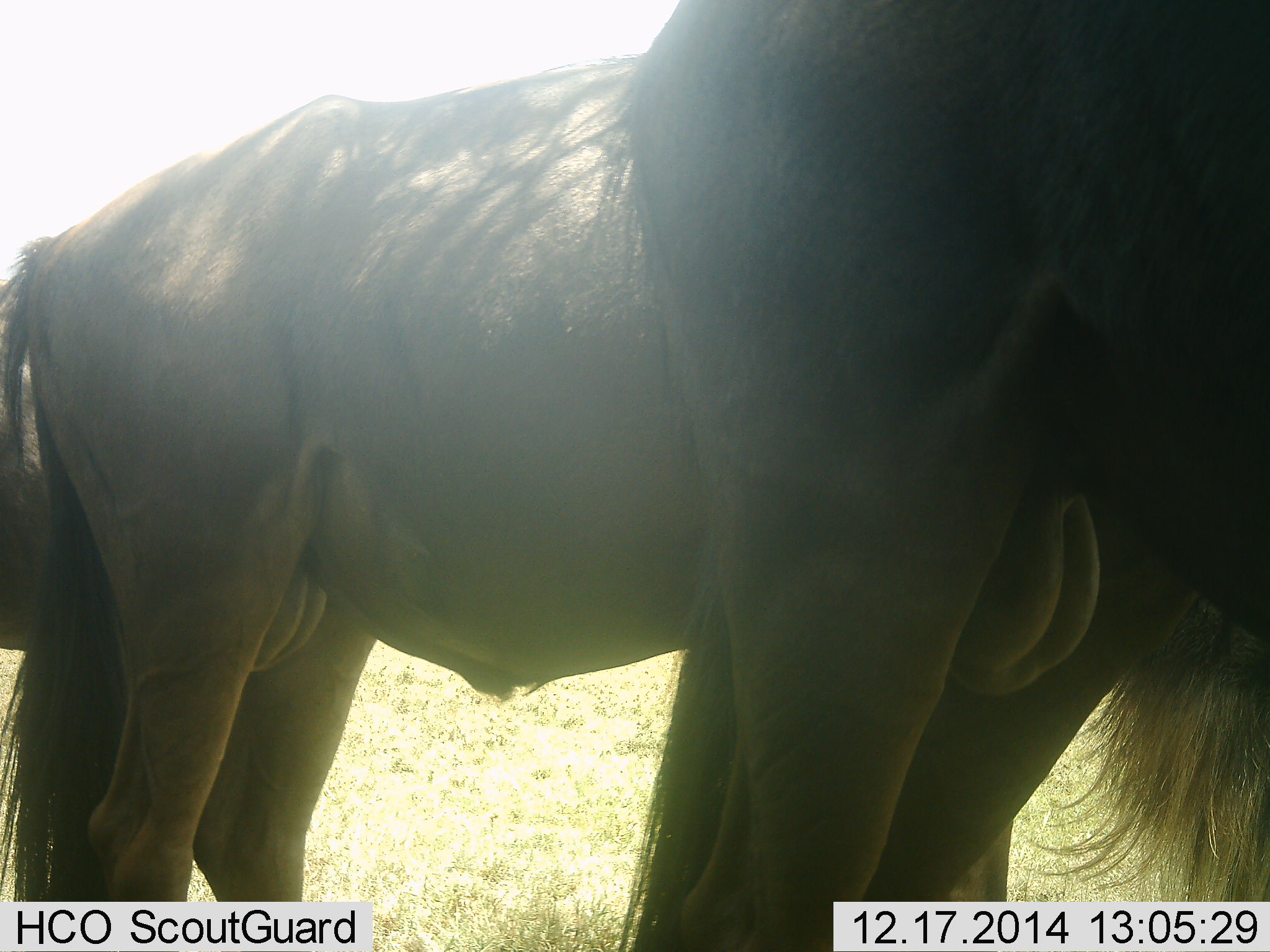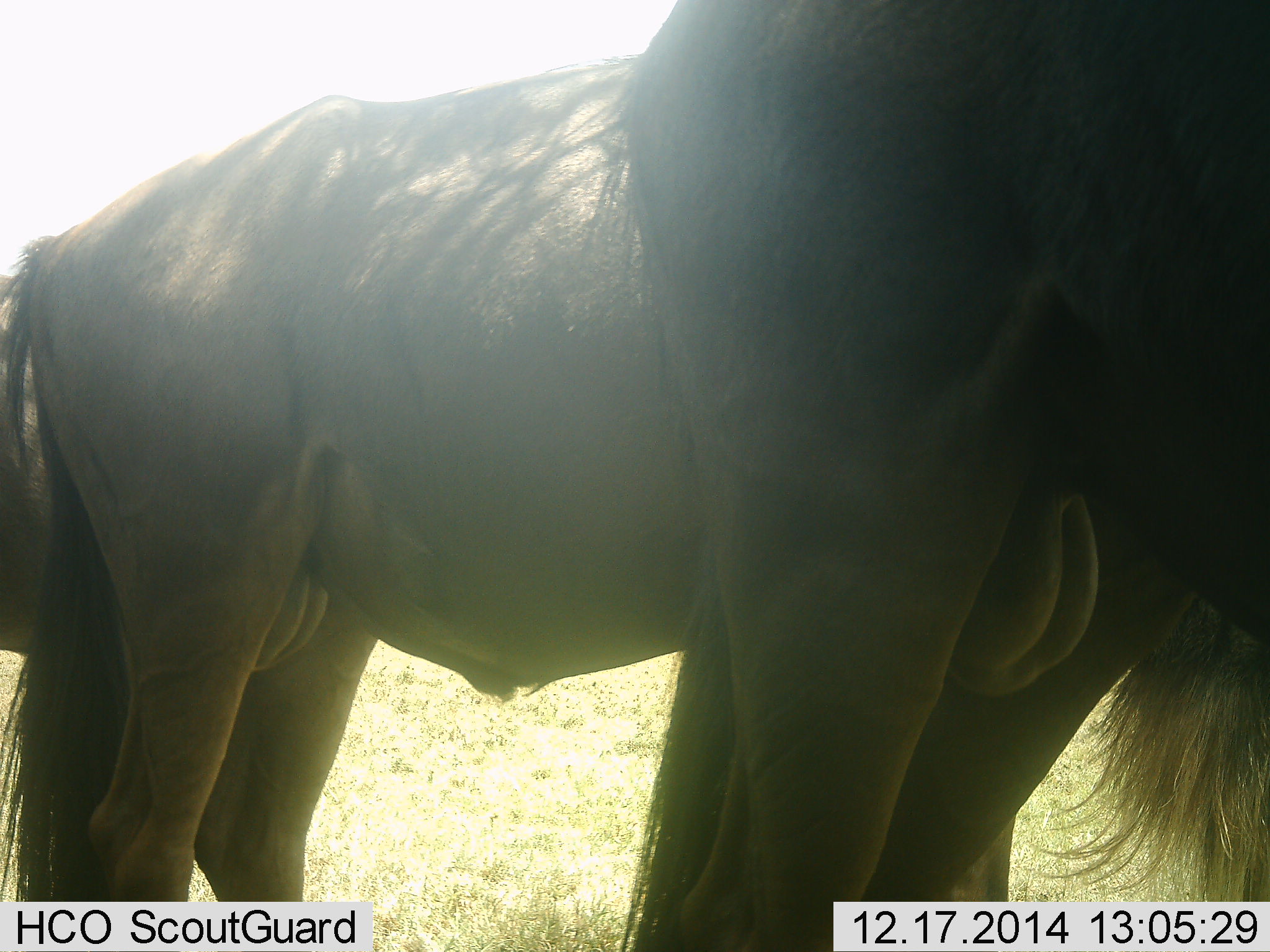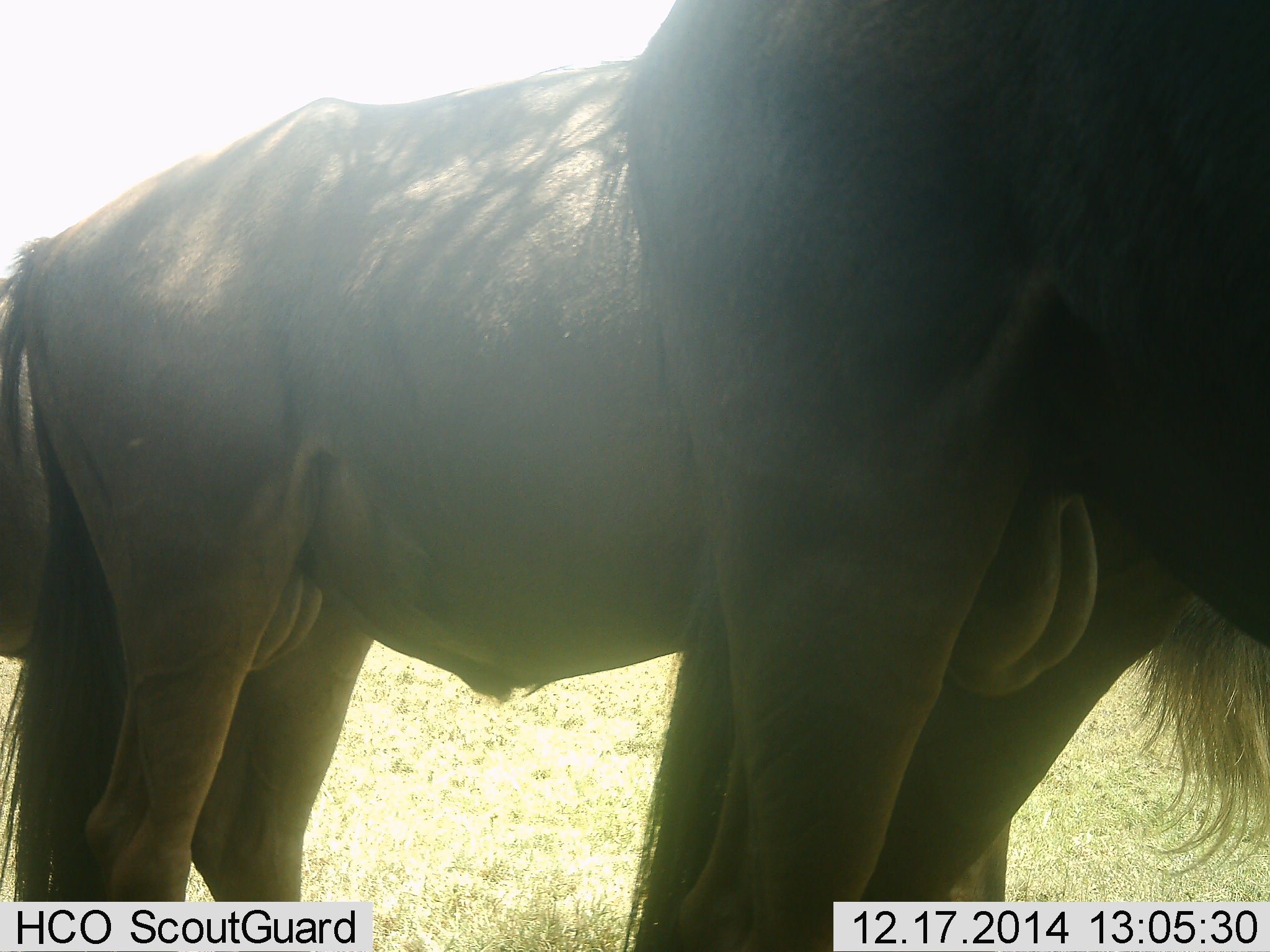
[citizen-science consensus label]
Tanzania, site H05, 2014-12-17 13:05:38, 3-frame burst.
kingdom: Animalia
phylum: Chordata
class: Mammalia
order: Artiodactyla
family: Bovidae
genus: Connochaetes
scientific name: Connochaetes taurinus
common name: blue wildebeest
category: wildebeest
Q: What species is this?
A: Wildebeest (blue wildebeest) (Connochaetes taurinus).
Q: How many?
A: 2.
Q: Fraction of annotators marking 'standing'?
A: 100%.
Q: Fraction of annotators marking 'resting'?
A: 0%.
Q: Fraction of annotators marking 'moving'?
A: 0%.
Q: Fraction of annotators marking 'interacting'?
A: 0%.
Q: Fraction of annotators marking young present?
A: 0%.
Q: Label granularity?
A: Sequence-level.